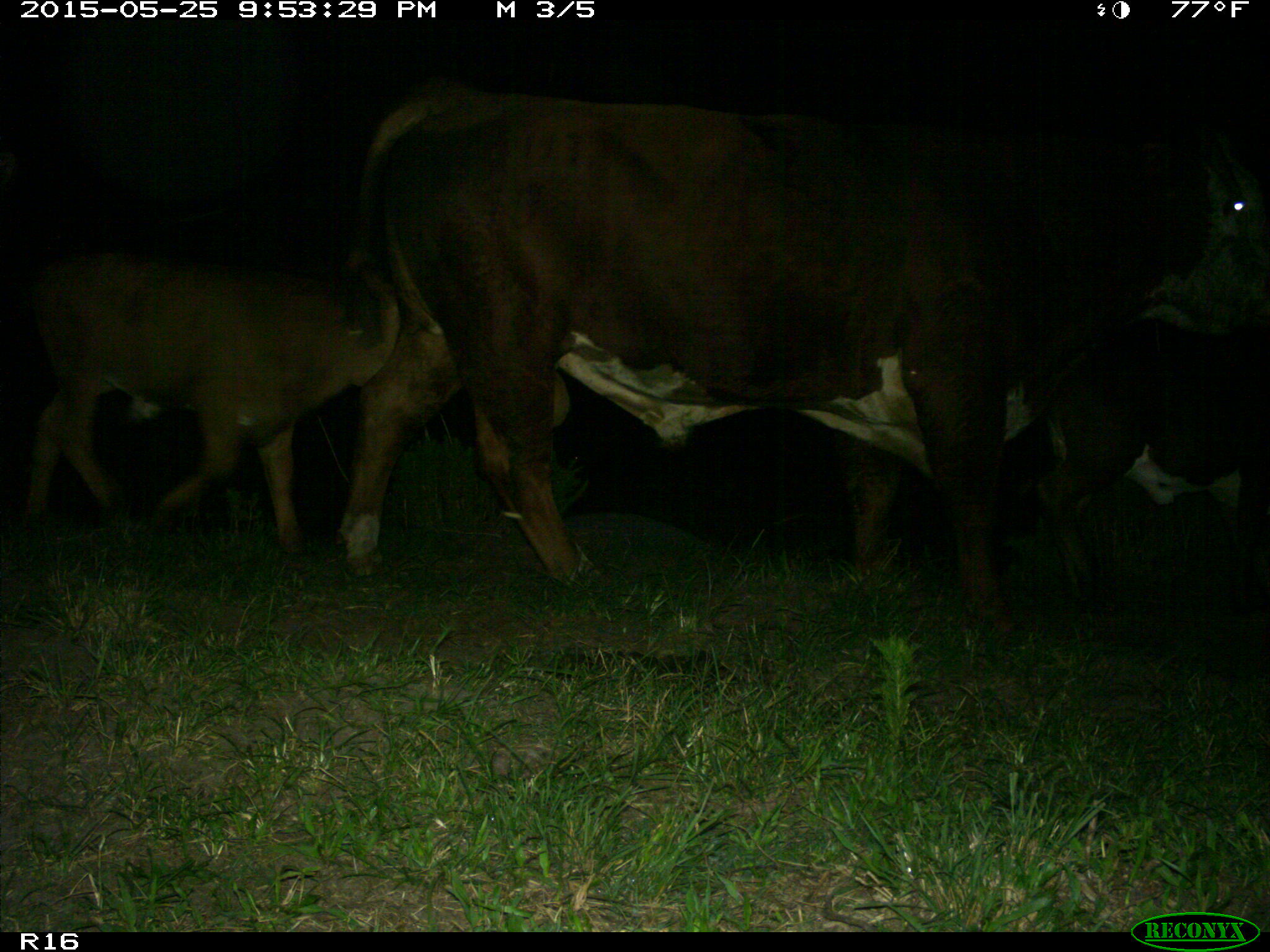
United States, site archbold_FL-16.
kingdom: Animalia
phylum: Chordata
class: Mammalia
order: Artiodactyla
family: Bovidae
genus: Bos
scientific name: Bos taurus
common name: domestic cow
Bos taurus (domestic cow).